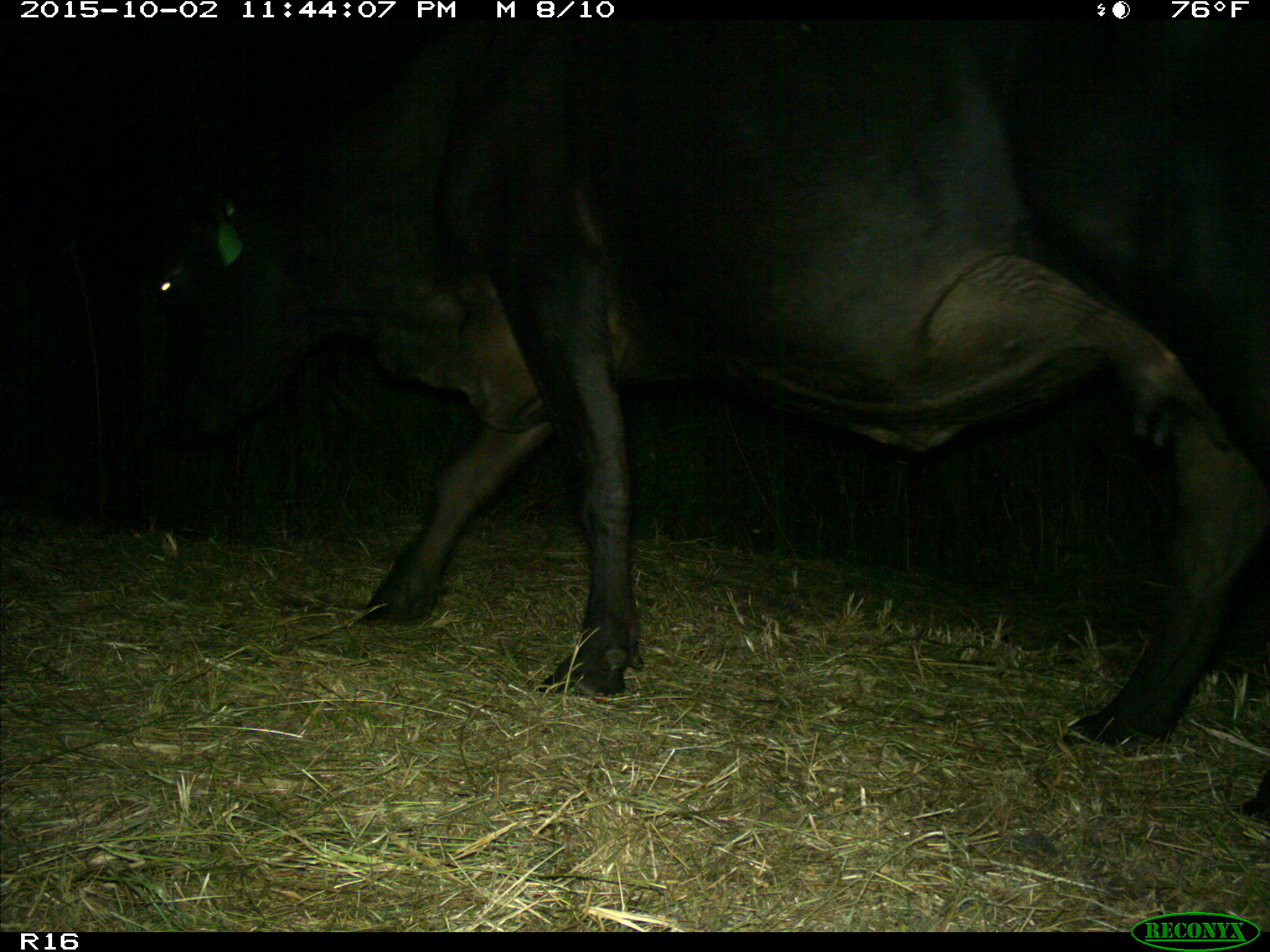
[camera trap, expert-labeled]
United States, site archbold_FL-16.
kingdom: Animalia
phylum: Chordata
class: Mammalia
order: Artiodactyla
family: Bovidae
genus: Bos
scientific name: Bos taurus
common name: domestic cow